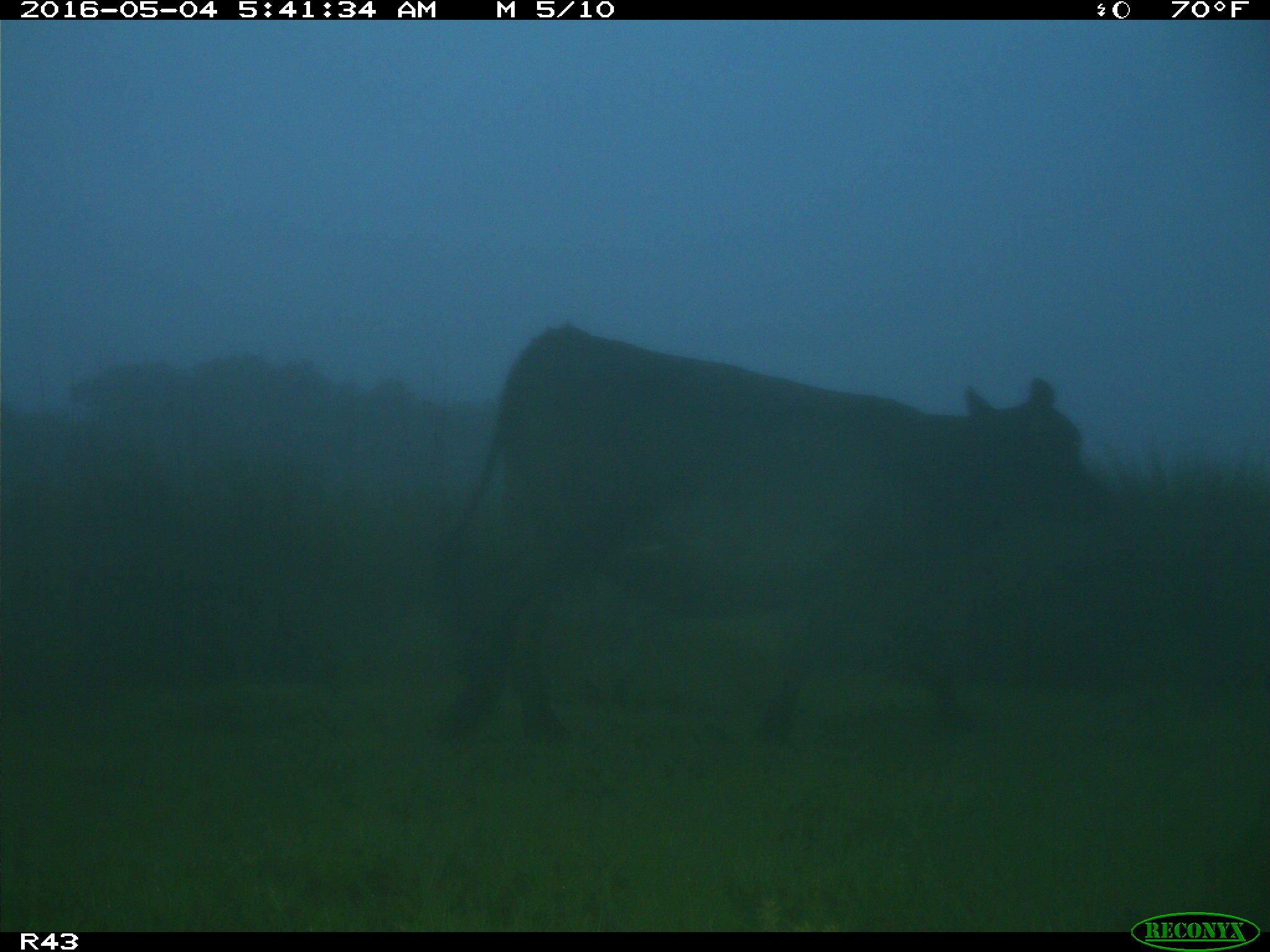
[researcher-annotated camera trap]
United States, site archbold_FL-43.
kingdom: Animalia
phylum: Chordata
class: Mammalia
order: Artiodactyla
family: Bovidae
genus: Bos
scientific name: Bos taurus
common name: domestic cow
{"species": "Bos taurus (domestic cow)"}